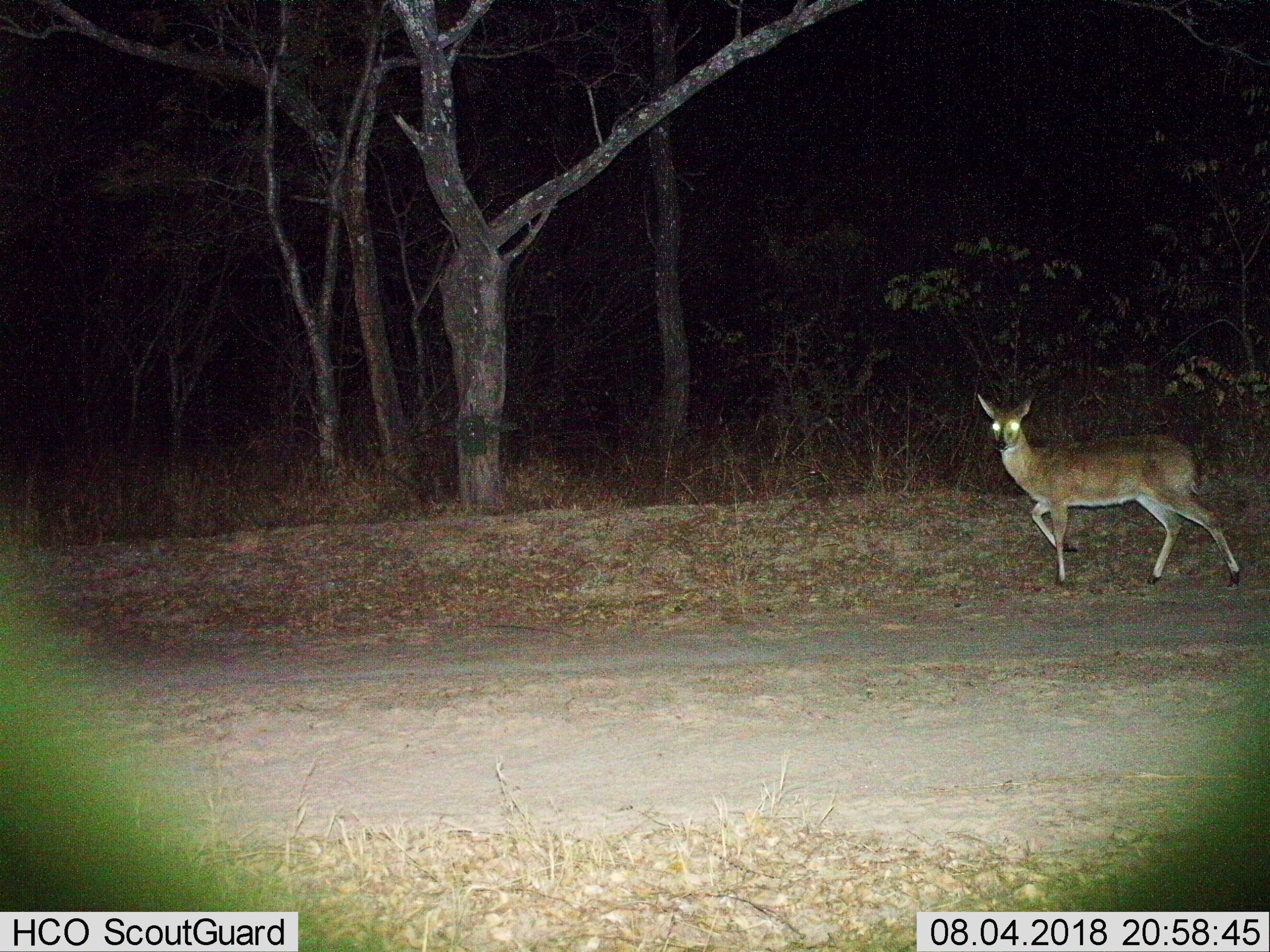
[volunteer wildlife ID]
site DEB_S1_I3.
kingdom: Animalia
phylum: Chordata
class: Mammalia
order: Artiodactyla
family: Bovidae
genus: Sylvicapra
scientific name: Sylvicapra grimmia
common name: common duiker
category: duikercommongrey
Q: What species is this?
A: Duikercommongrey (common duiker) (Sylvicapra grimmia).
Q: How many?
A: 1.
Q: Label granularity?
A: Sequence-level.